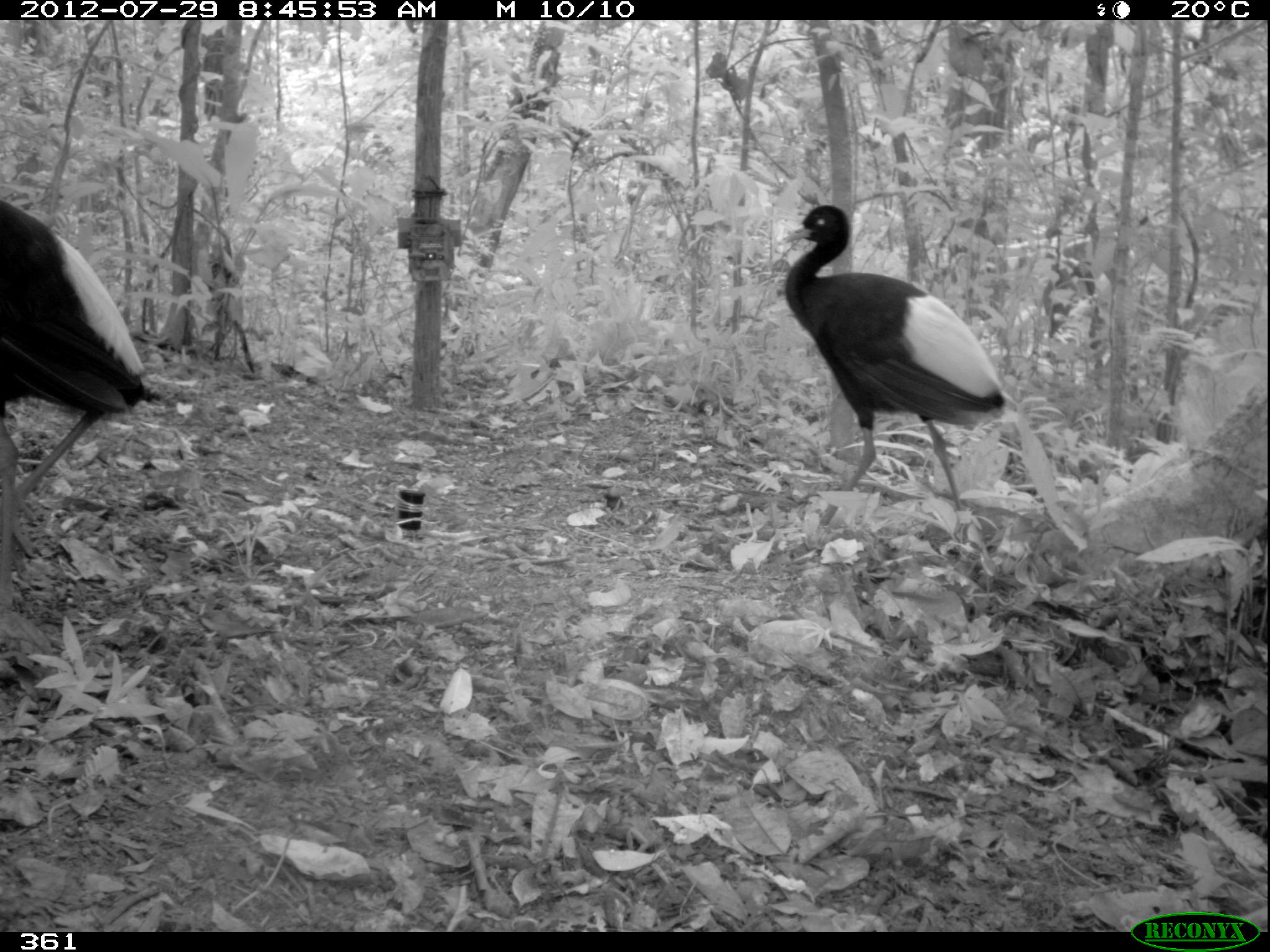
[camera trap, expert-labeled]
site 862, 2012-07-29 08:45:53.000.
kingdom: Animalia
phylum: Chordata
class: Aves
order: Gruiformes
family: Psophiidae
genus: Psophia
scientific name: Psophia leucoptera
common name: pale-winged trumpeter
Psophia leucoptera (pale-winged trumpeter).